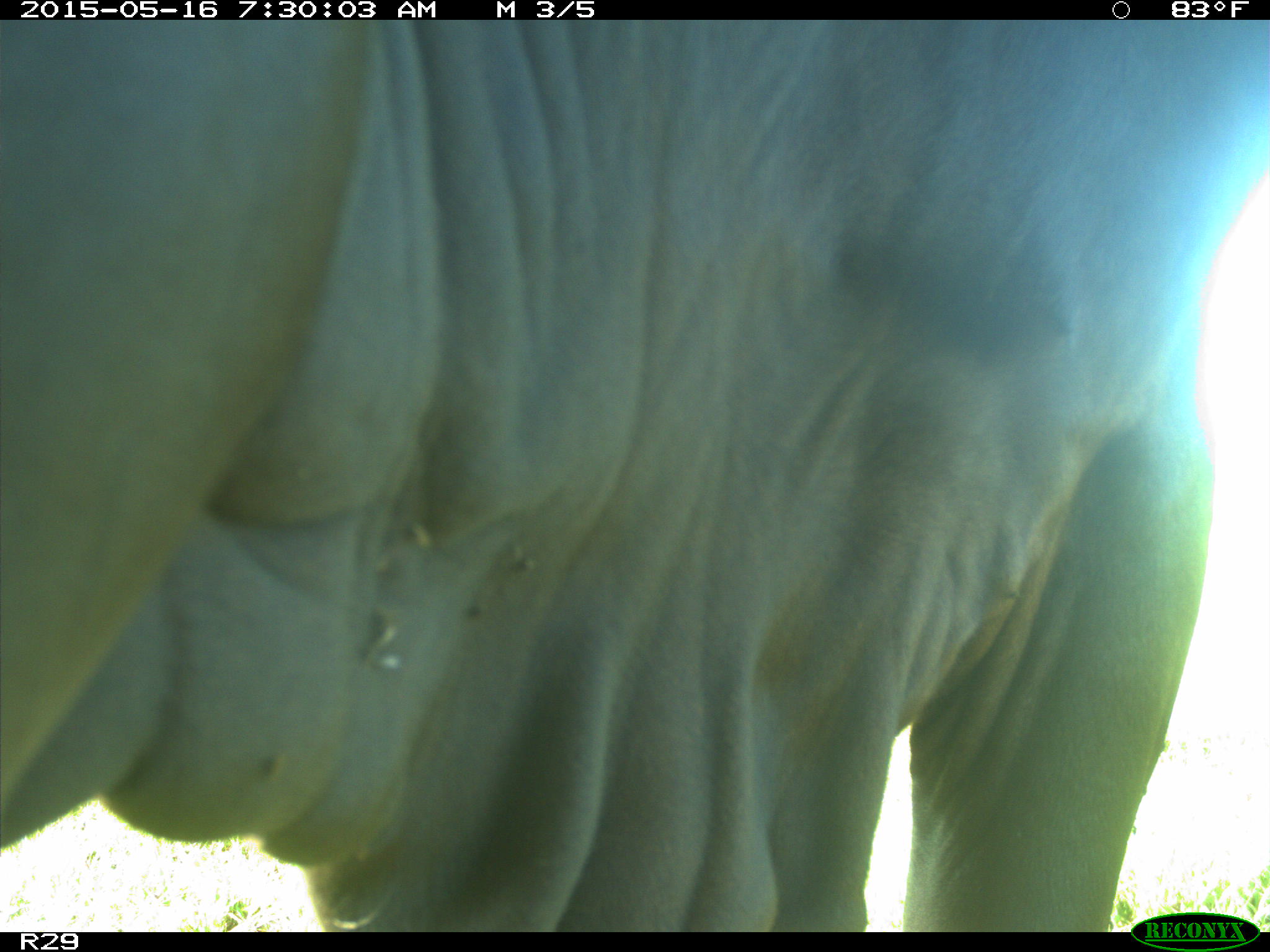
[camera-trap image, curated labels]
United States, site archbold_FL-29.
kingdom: Animalia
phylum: Chordata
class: Mammalia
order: Artiodactyla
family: Bovidae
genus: Bos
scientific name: Bos taurus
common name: domestic cow